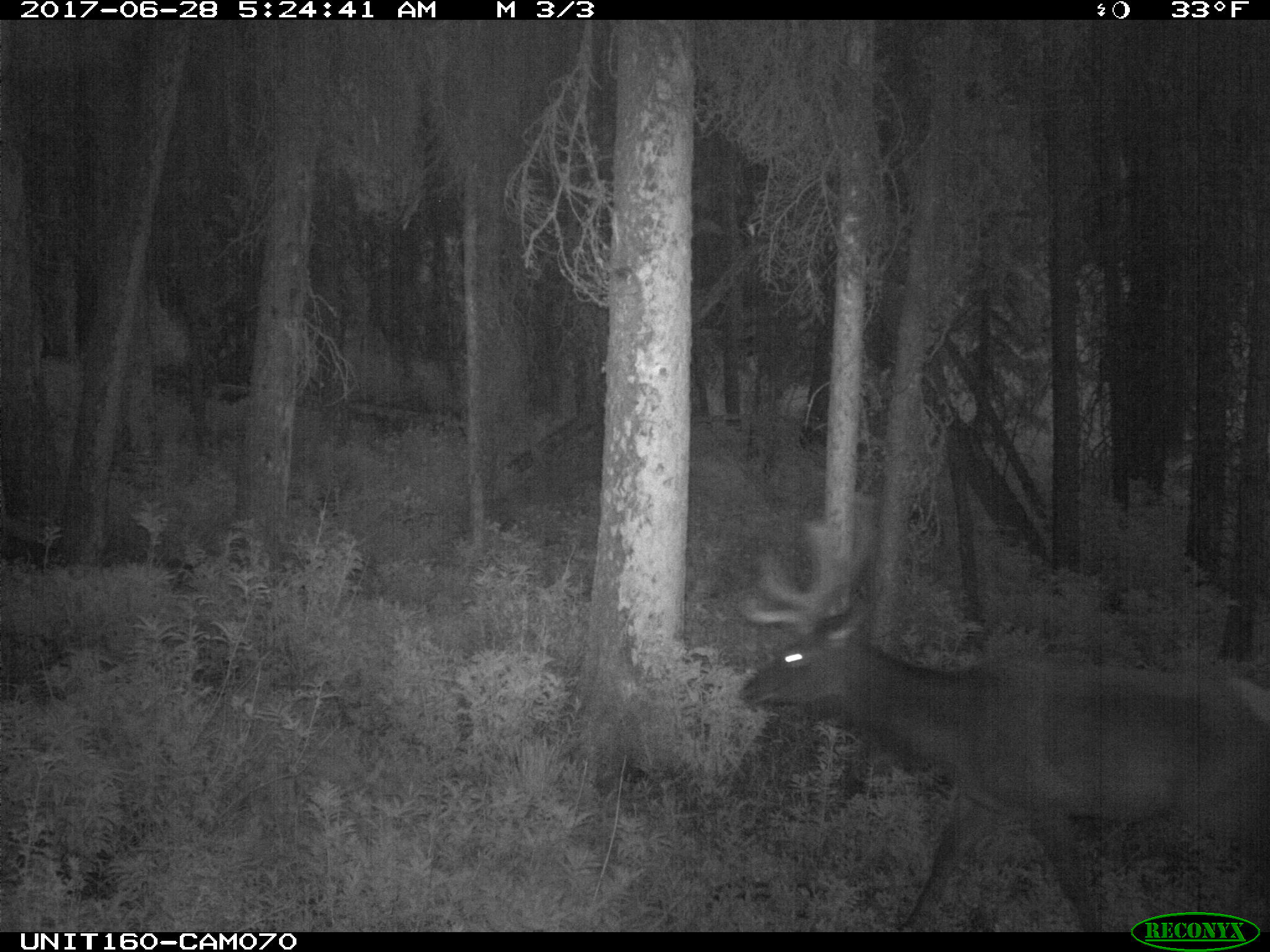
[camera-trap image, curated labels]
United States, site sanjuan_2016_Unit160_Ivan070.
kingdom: Animalia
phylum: Chordata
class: Mammalia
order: Artiodactyla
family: Cervidae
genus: Cervus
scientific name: Cervus elaphus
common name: red deer